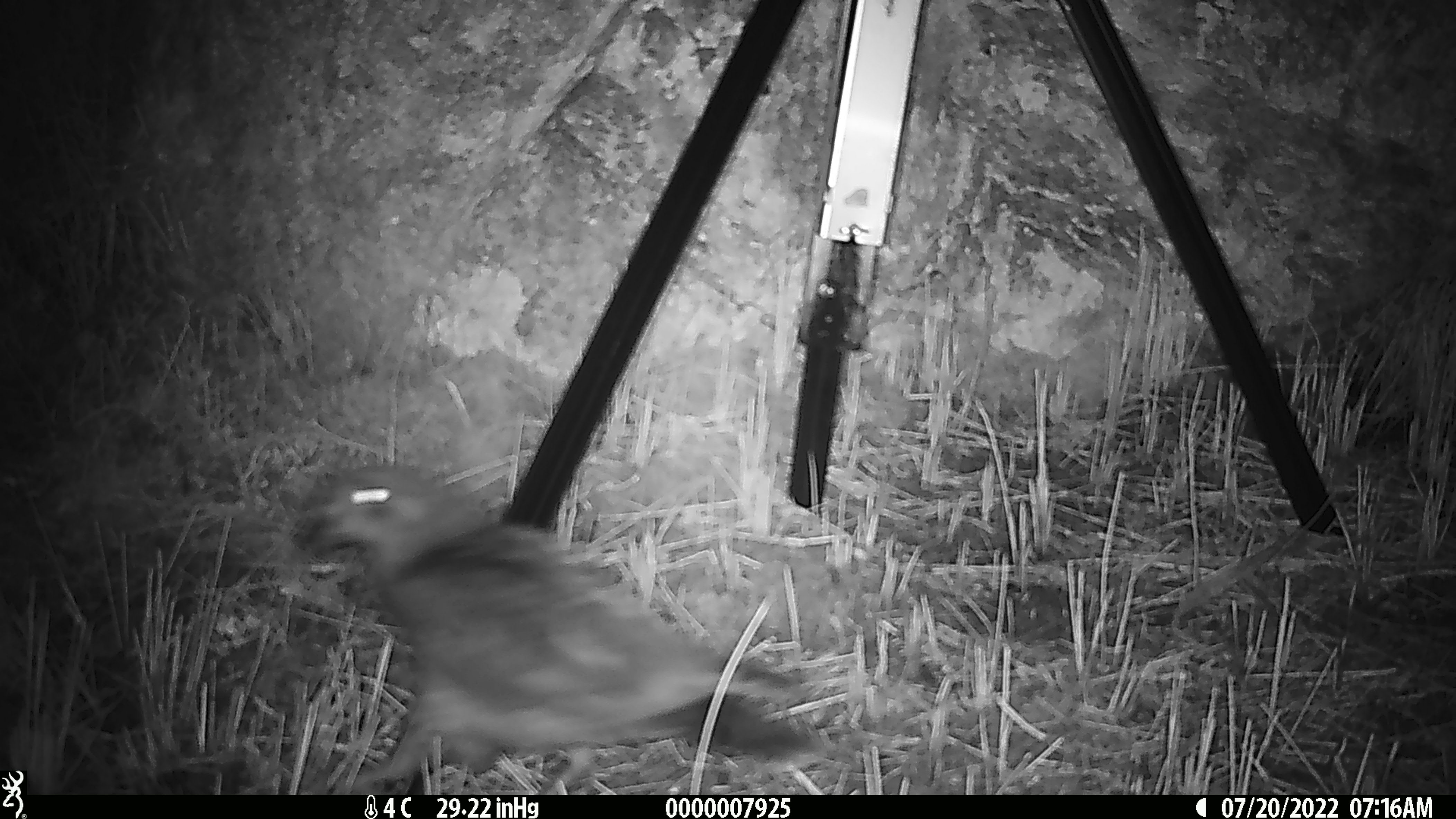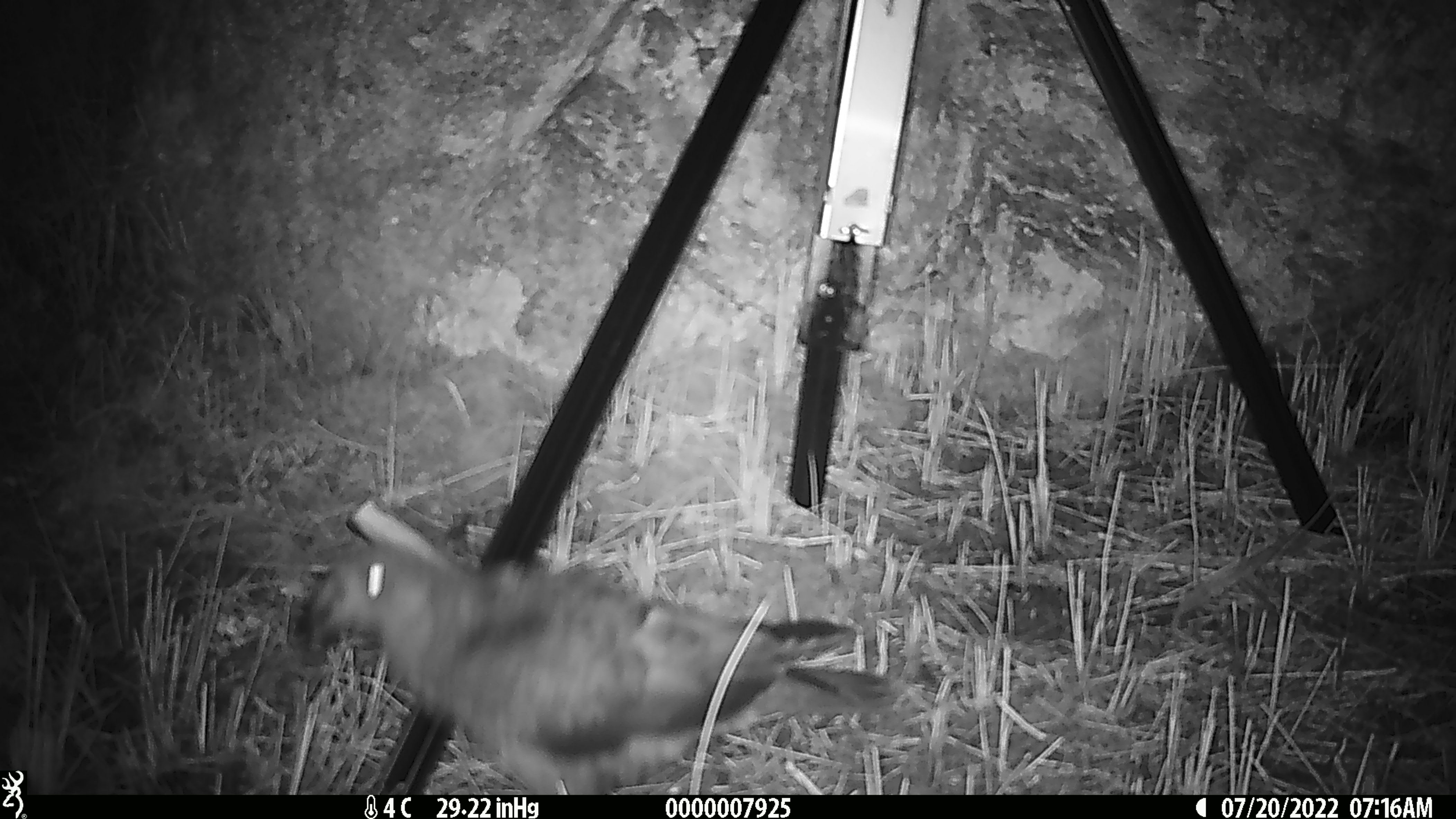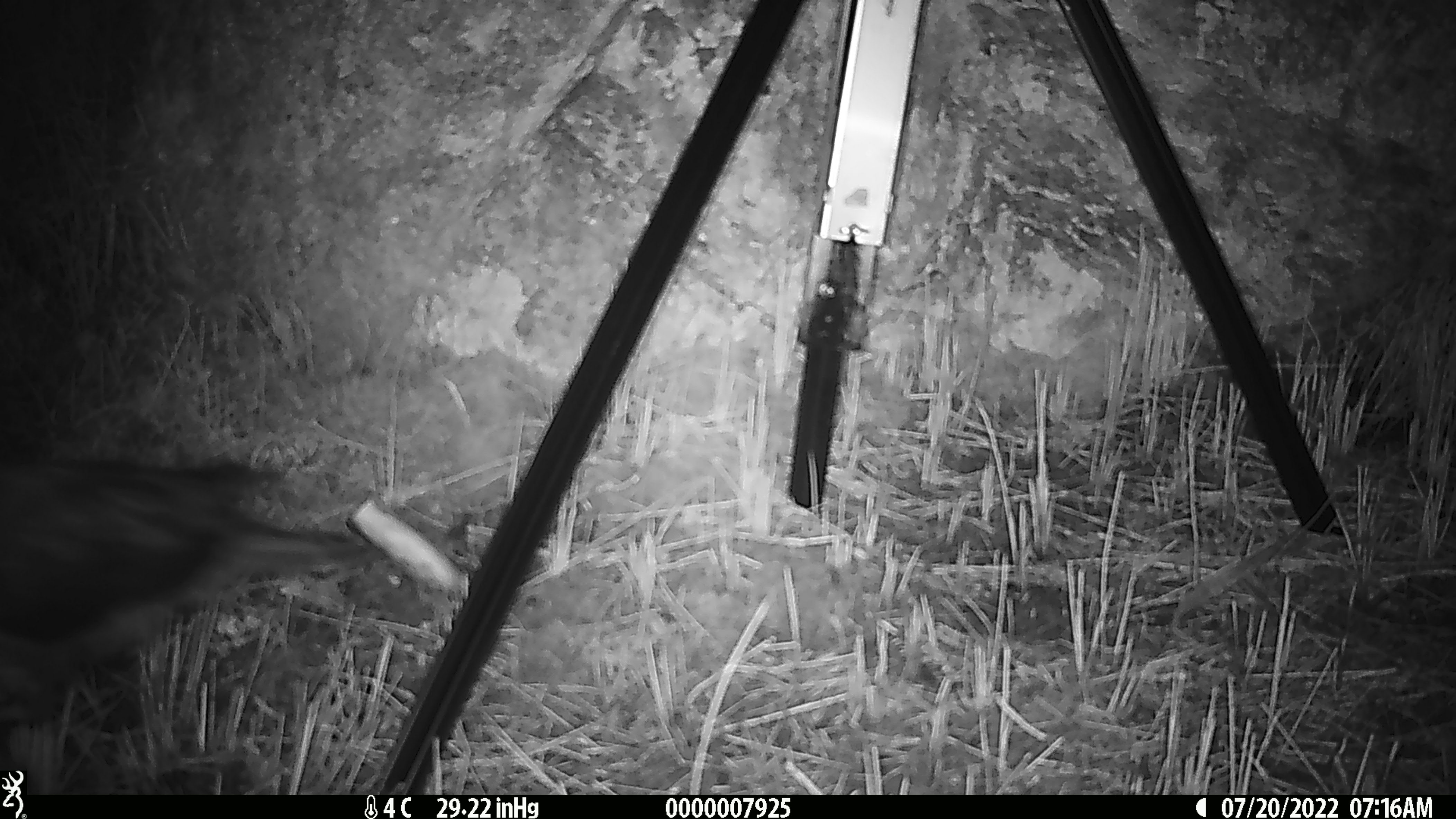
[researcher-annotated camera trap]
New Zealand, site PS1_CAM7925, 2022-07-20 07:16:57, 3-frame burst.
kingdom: Animalia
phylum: Chordata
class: Aves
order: Psittaciformes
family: Strigopidae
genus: Nestor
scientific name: Nestor notabilis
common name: kea